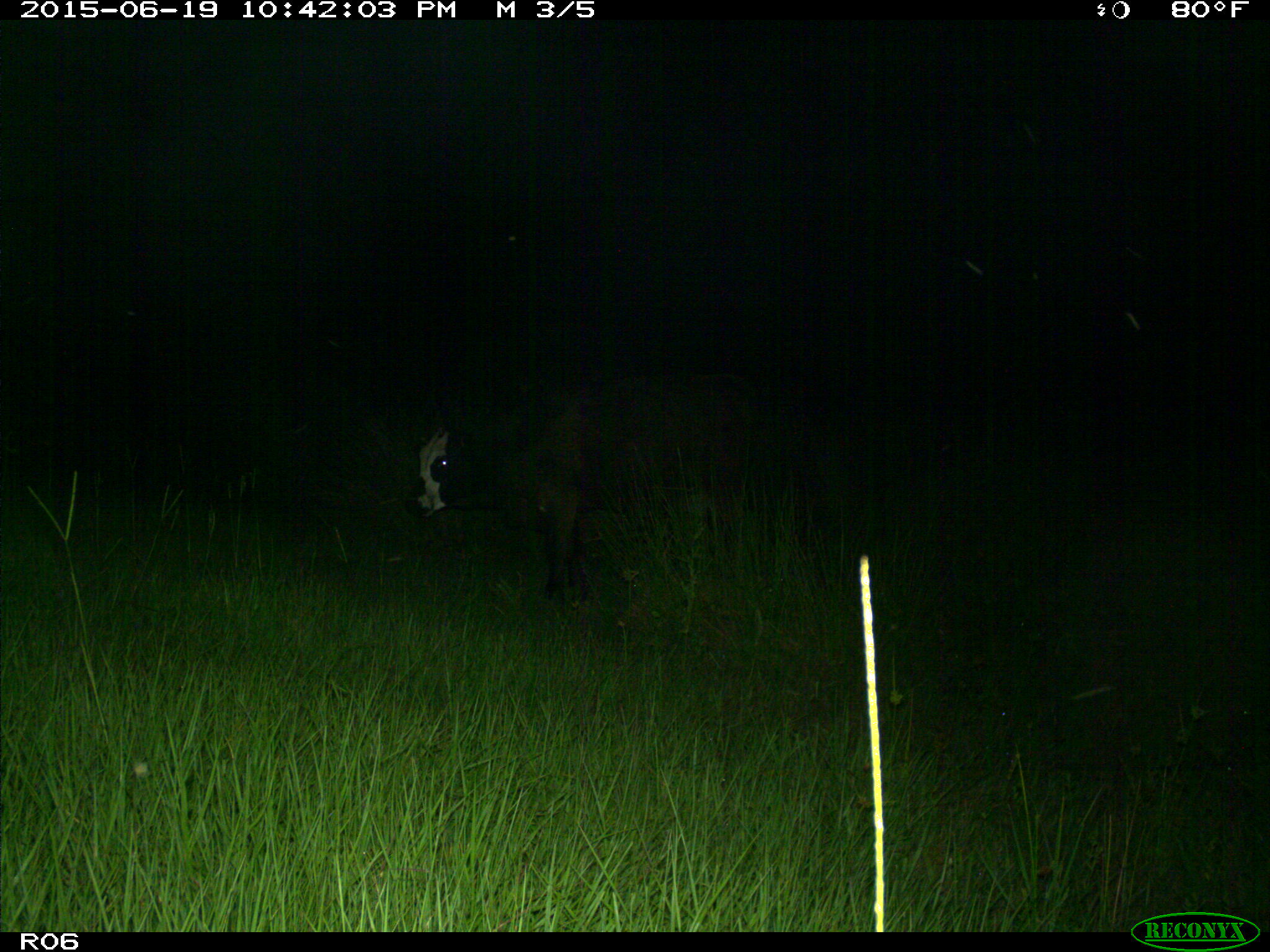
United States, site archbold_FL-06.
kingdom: Animalia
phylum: Chordata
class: Mammalia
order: Artiodactyla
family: Bovidae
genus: Bos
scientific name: Bos taurus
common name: domestic cow